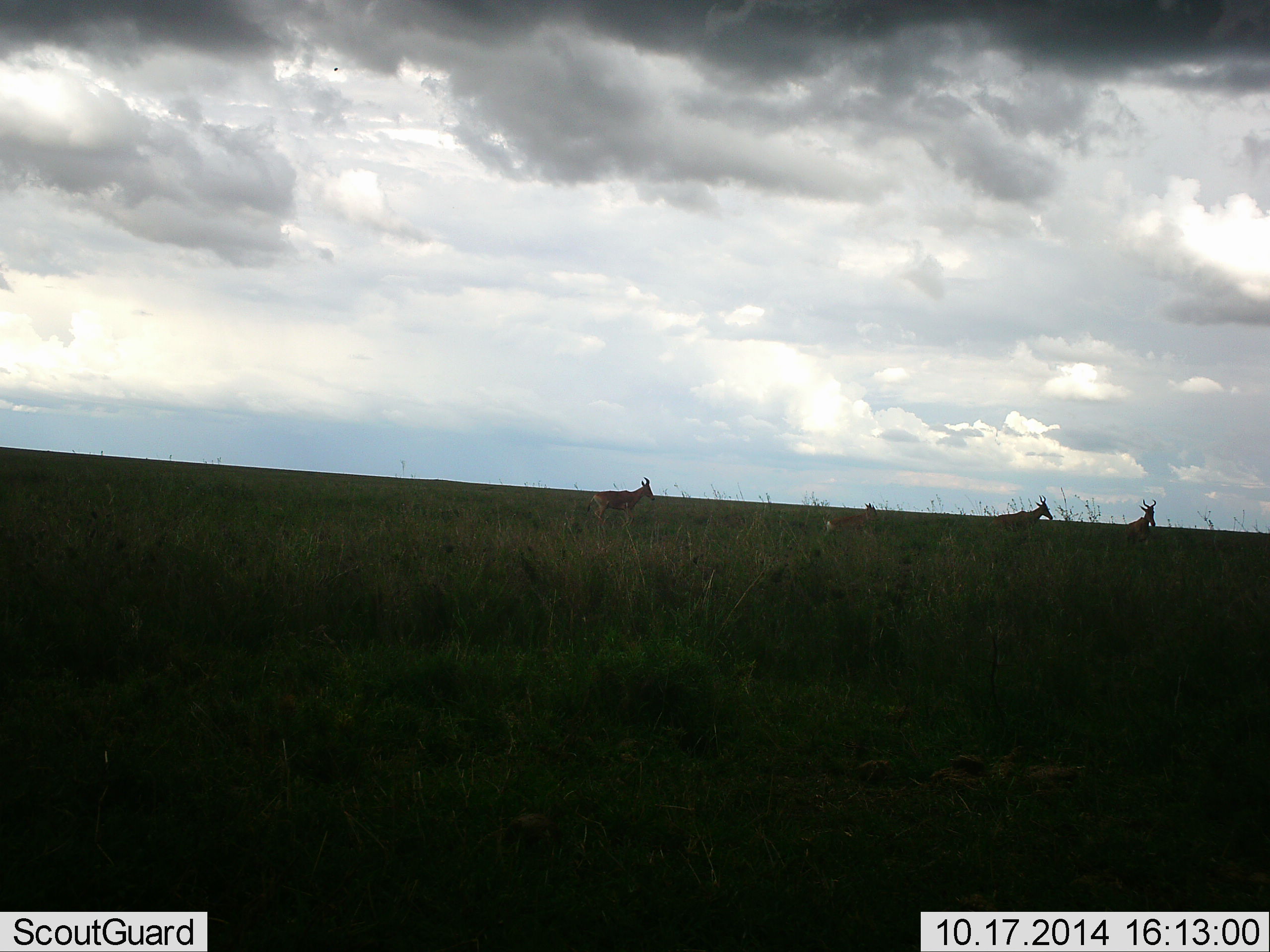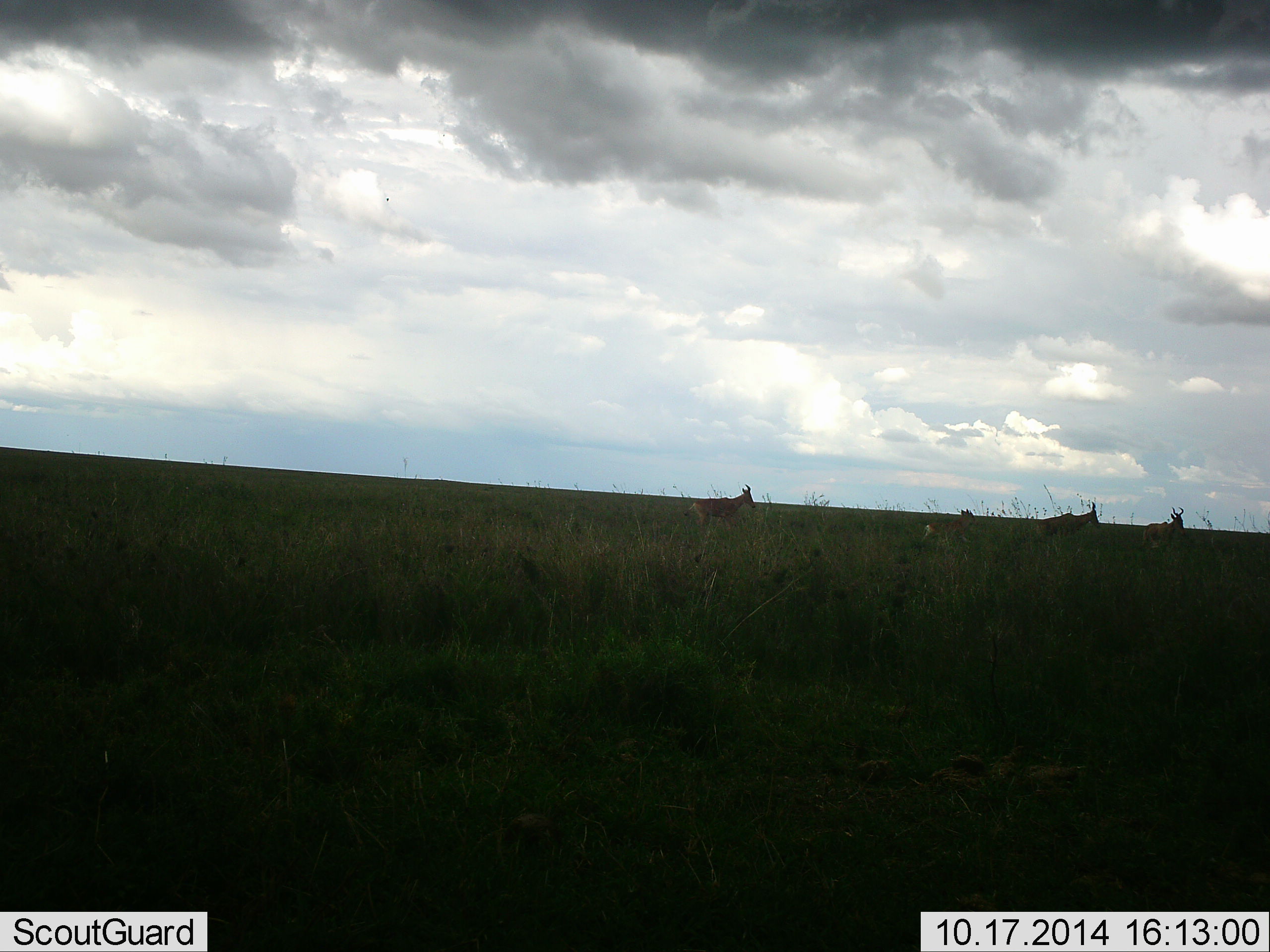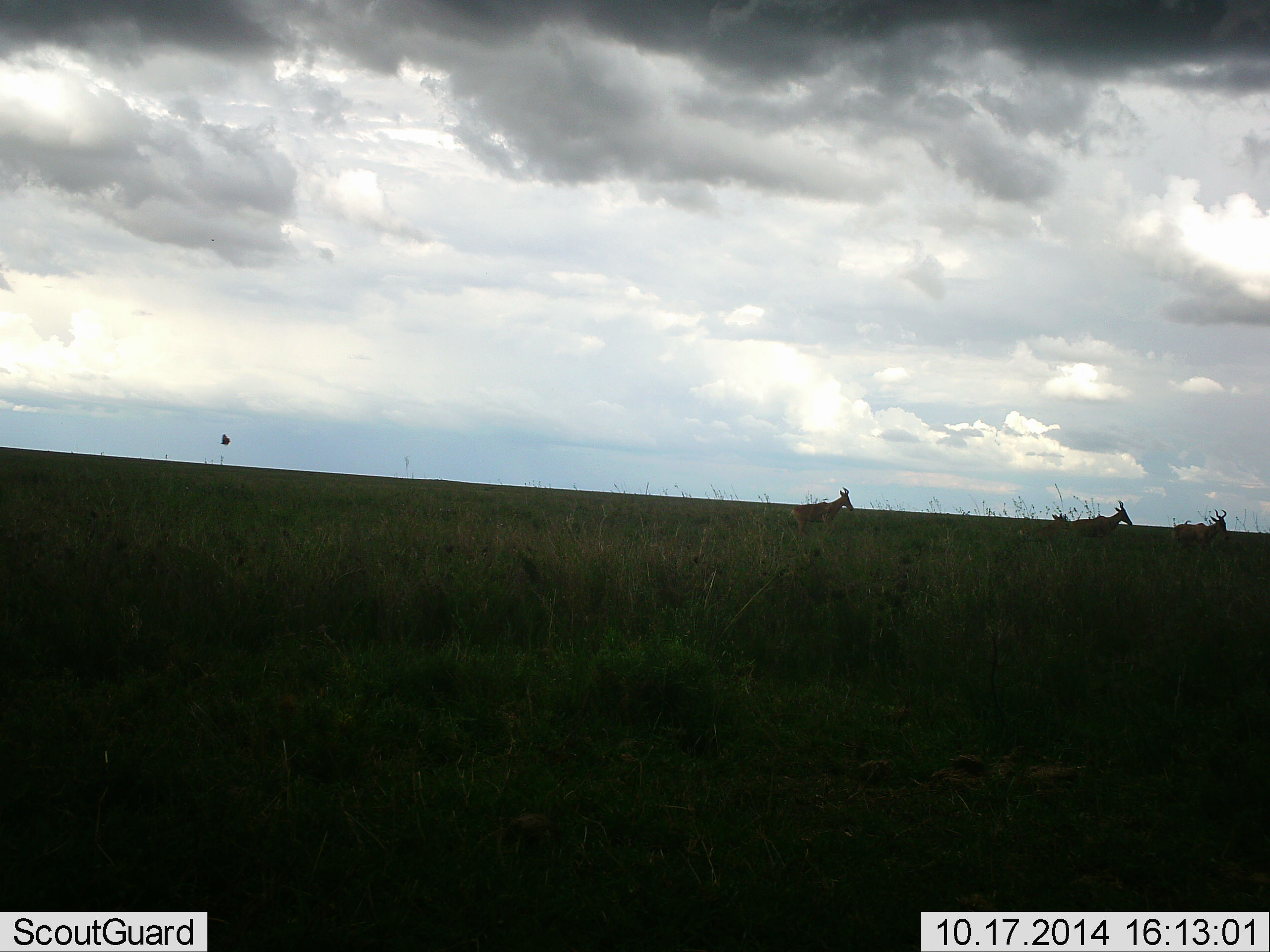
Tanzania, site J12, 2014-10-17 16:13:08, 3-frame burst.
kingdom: Animalia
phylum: Chordata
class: Mammalia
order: Artiodactyla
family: Bovidae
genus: Alcelaphus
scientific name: Alcelaphus buselaphus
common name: hartebeest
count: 4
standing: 8%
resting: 0%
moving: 100%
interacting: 0%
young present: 42%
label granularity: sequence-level